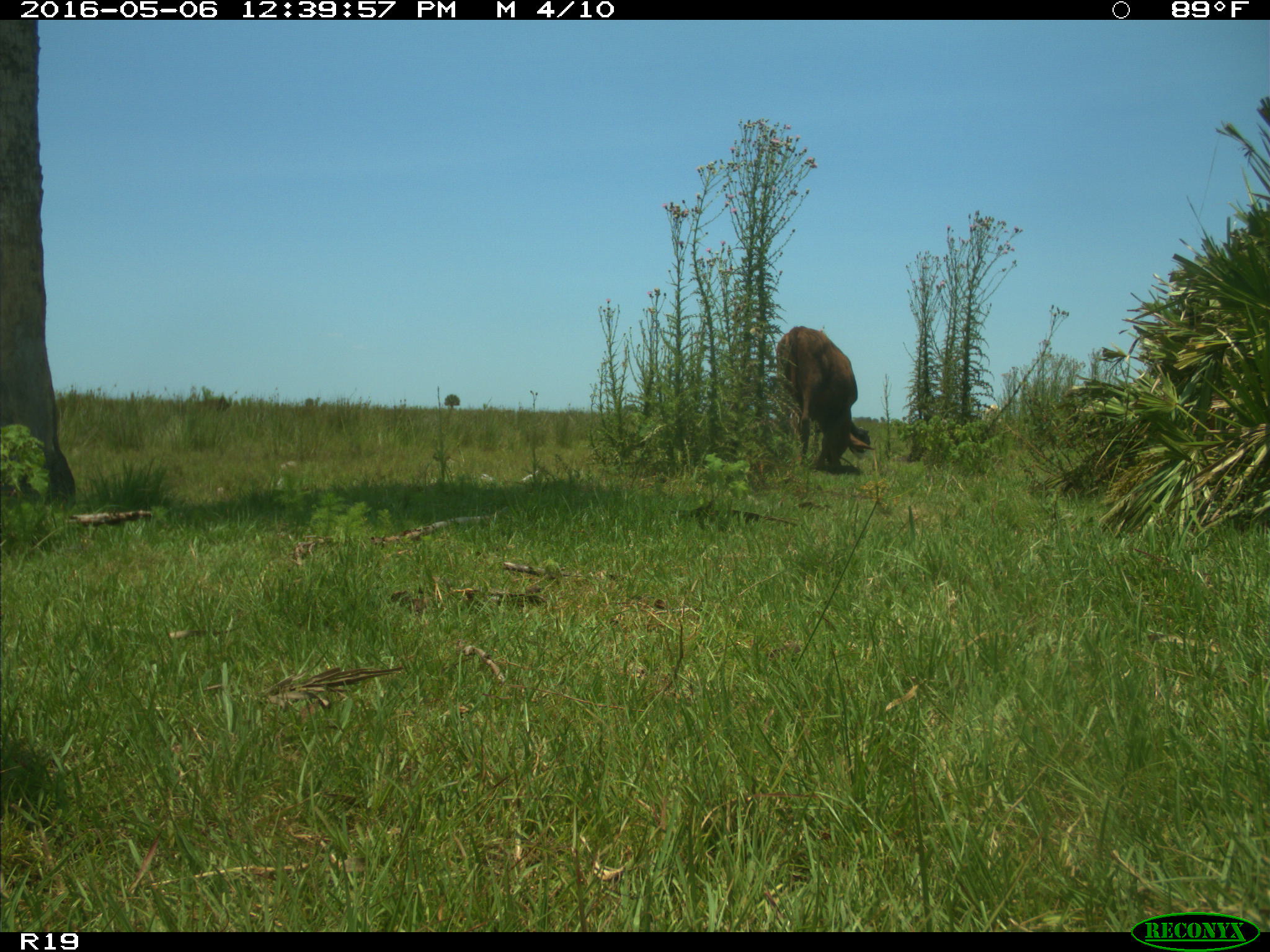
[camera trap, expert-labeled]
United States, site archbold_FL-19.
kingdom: Animalia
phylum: Chordata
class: Mammalia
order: Artiodactyla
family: Bovidae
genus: Bos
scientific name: Bos taurus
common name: domestic cow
Bos taurus (domestic cow).